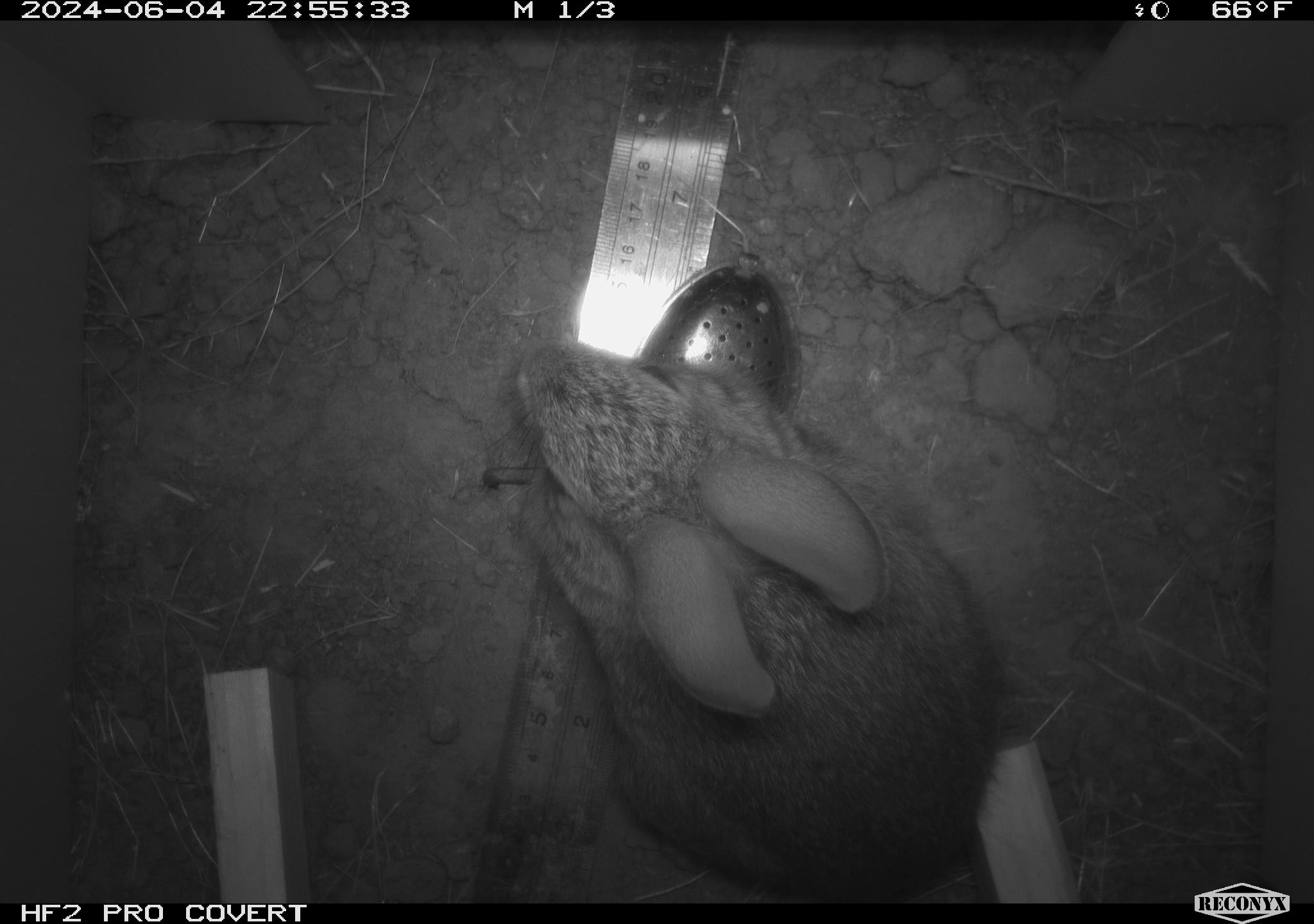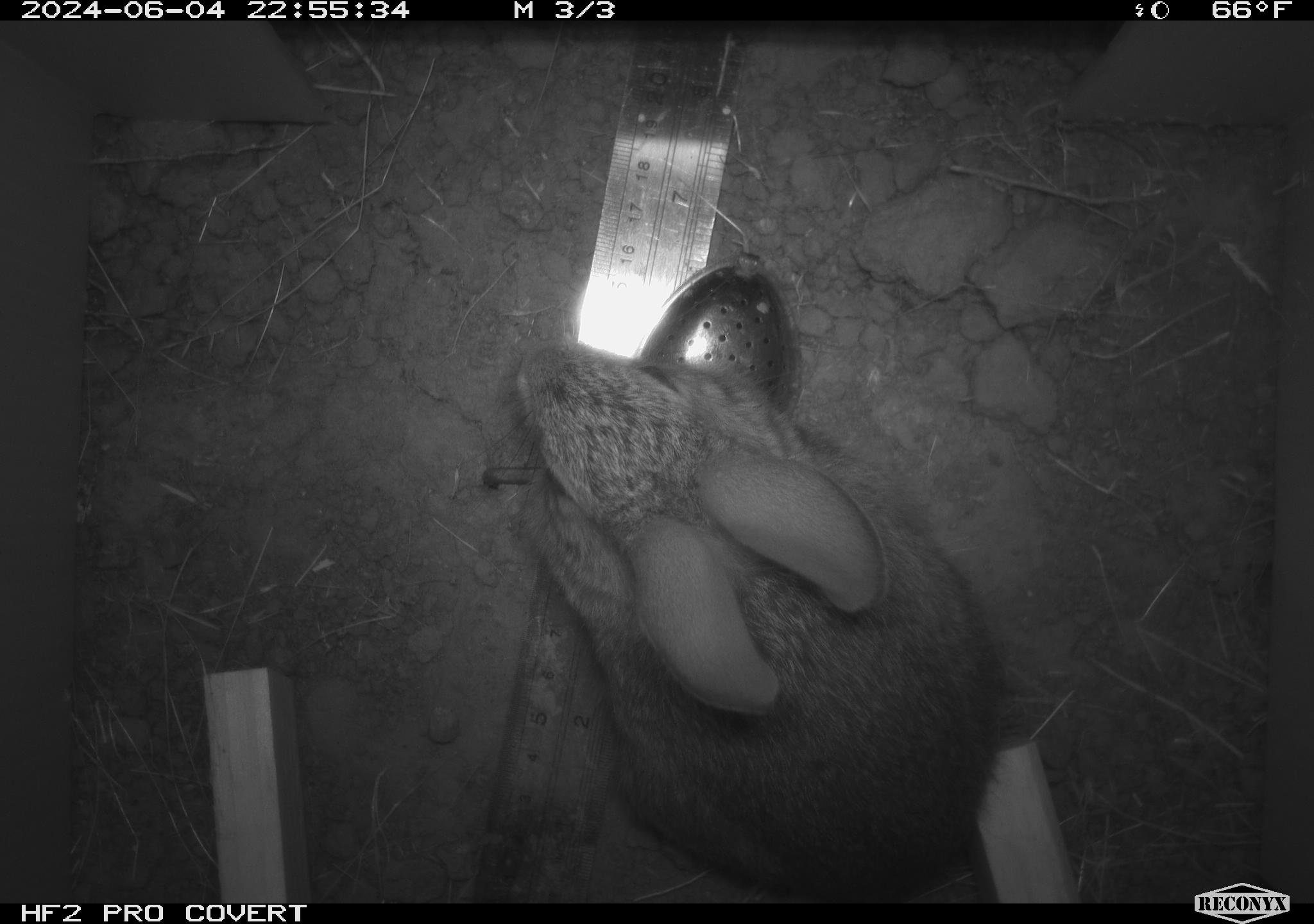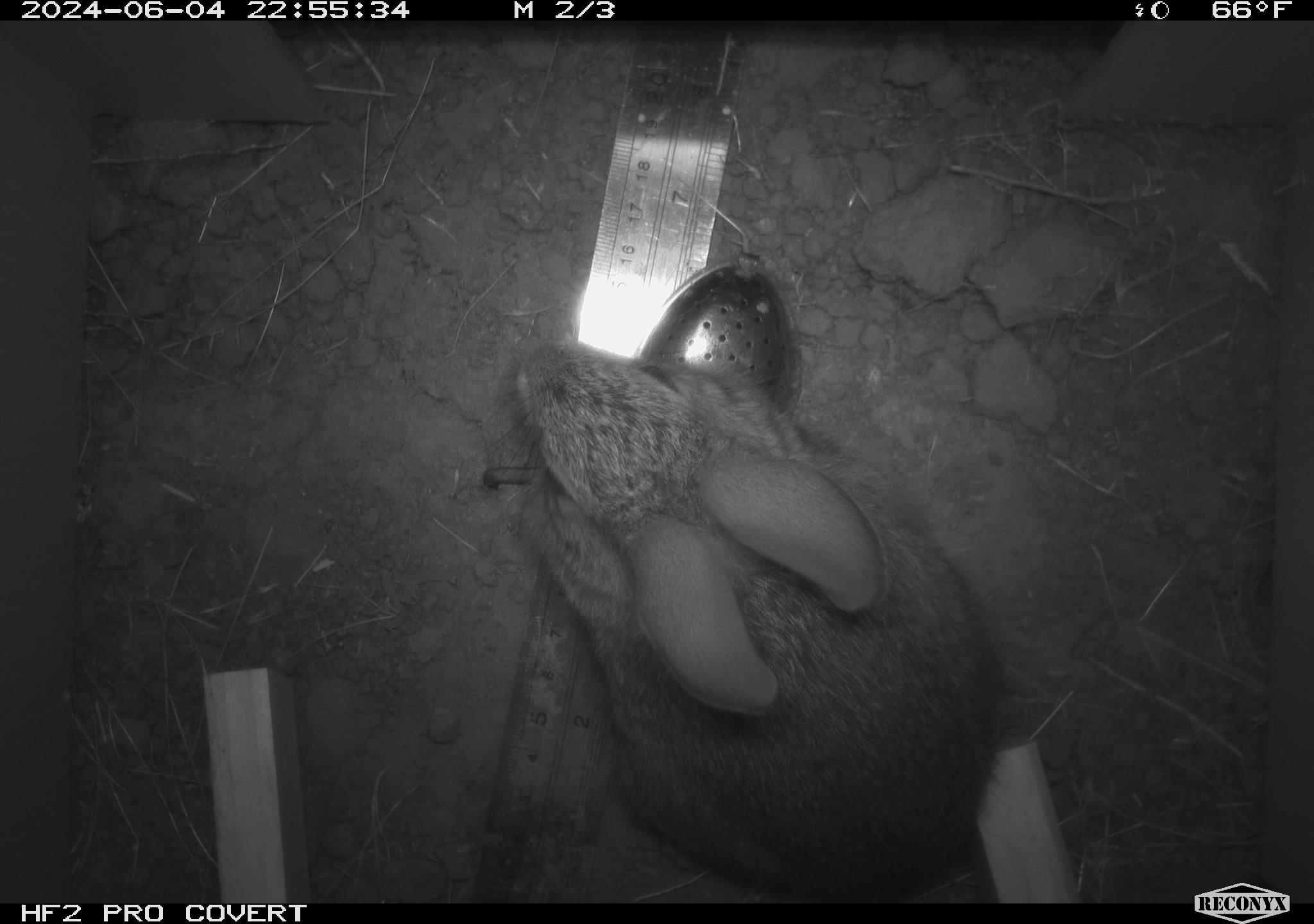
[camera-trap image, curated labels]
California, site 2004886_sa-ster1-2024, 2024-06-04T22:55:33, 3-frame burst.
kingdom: Animalia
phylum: Chordata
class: Mammalia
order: Lagomorpha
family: Leporidae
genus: Sylvilagus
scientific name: Sylvilagus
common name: cottontail rabbits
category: sylvilagus species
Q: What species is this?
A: Sylvilagus species (cottontail rabbits) (Sylvilagus).